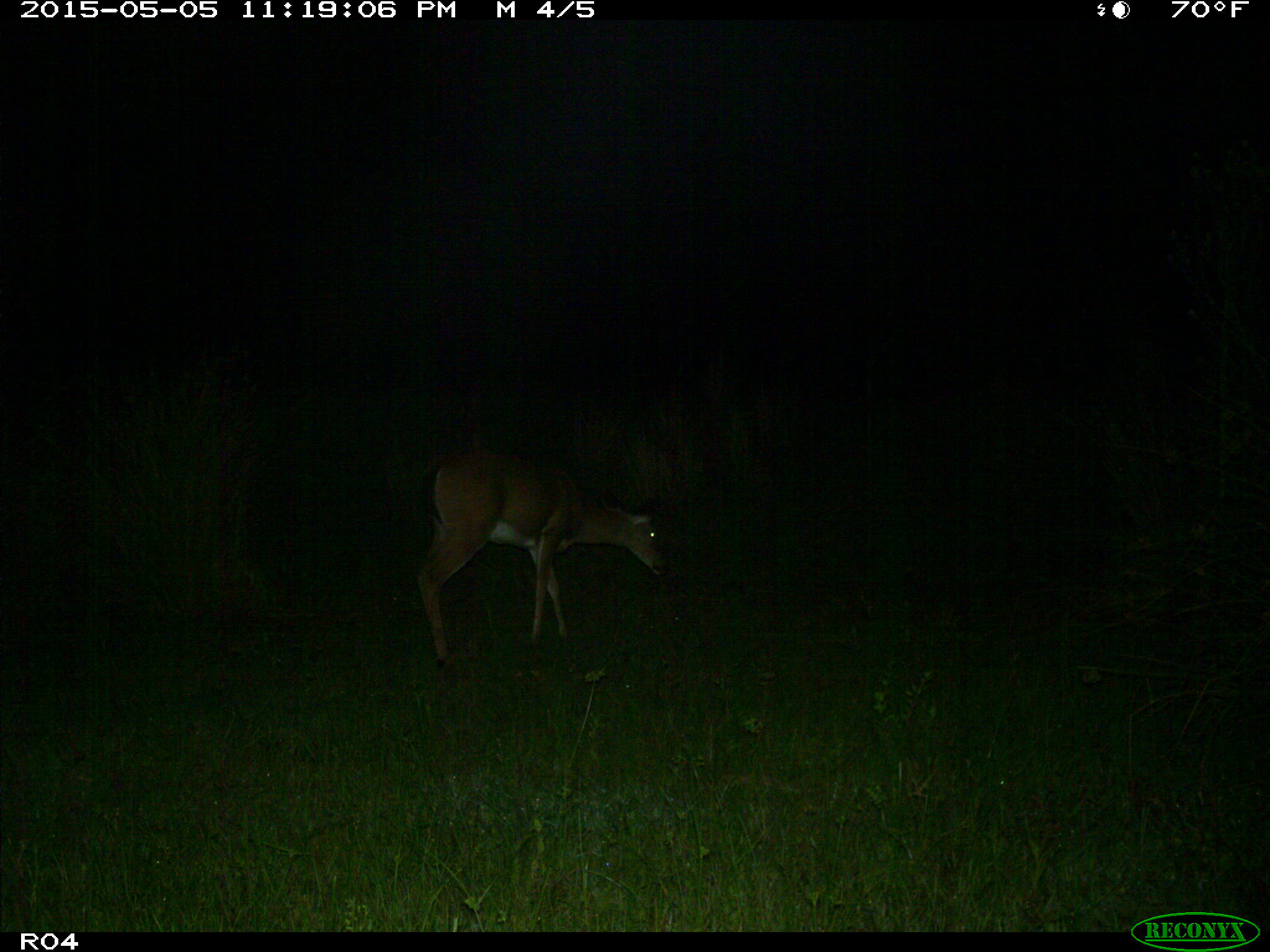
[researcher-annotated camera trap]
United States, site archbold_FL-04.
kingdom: Animalia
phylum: Chordata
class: Mammalia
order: Artiodactyla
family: Cervidae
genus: Odocoileus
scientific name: Odocoileus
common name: deer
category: unidentified deer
Unidentified deer (deer) (Odocoileus).